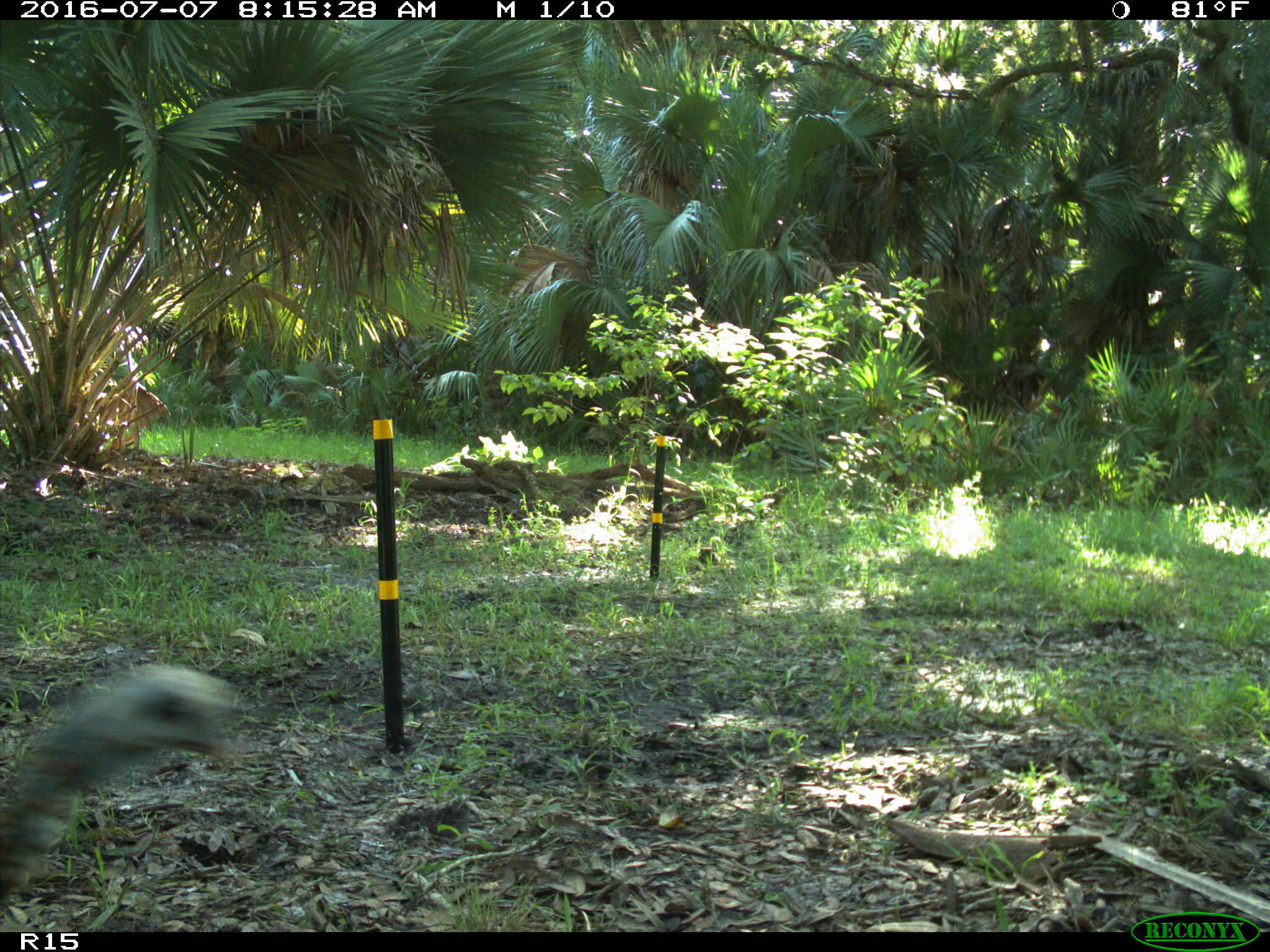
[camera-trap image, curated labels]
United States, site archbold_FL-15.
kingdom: Animalia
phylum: Chordata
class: Aves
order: Galliformes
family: Phasianidae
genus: Meleagris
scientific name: Meleagris gallopavo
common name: wild turkey